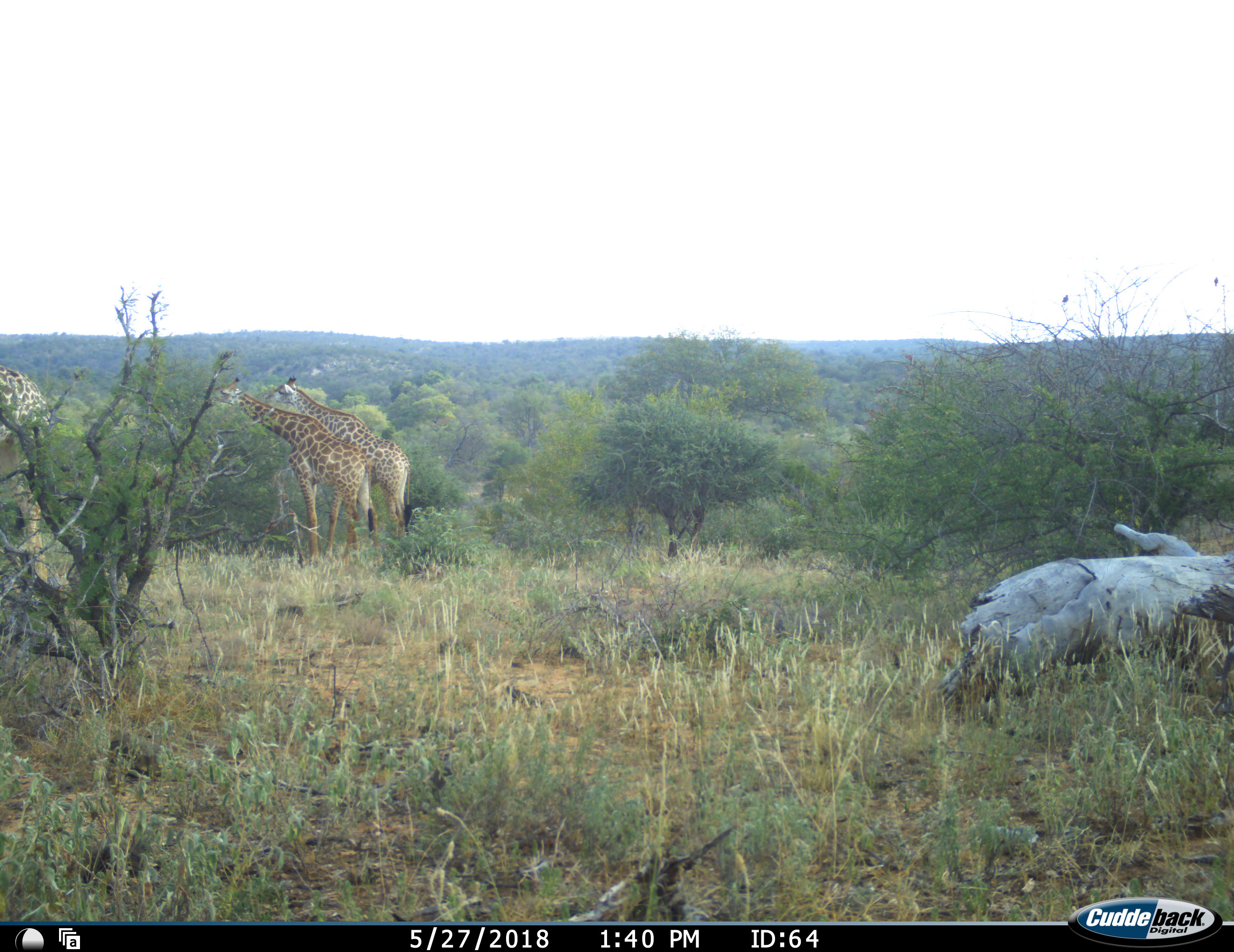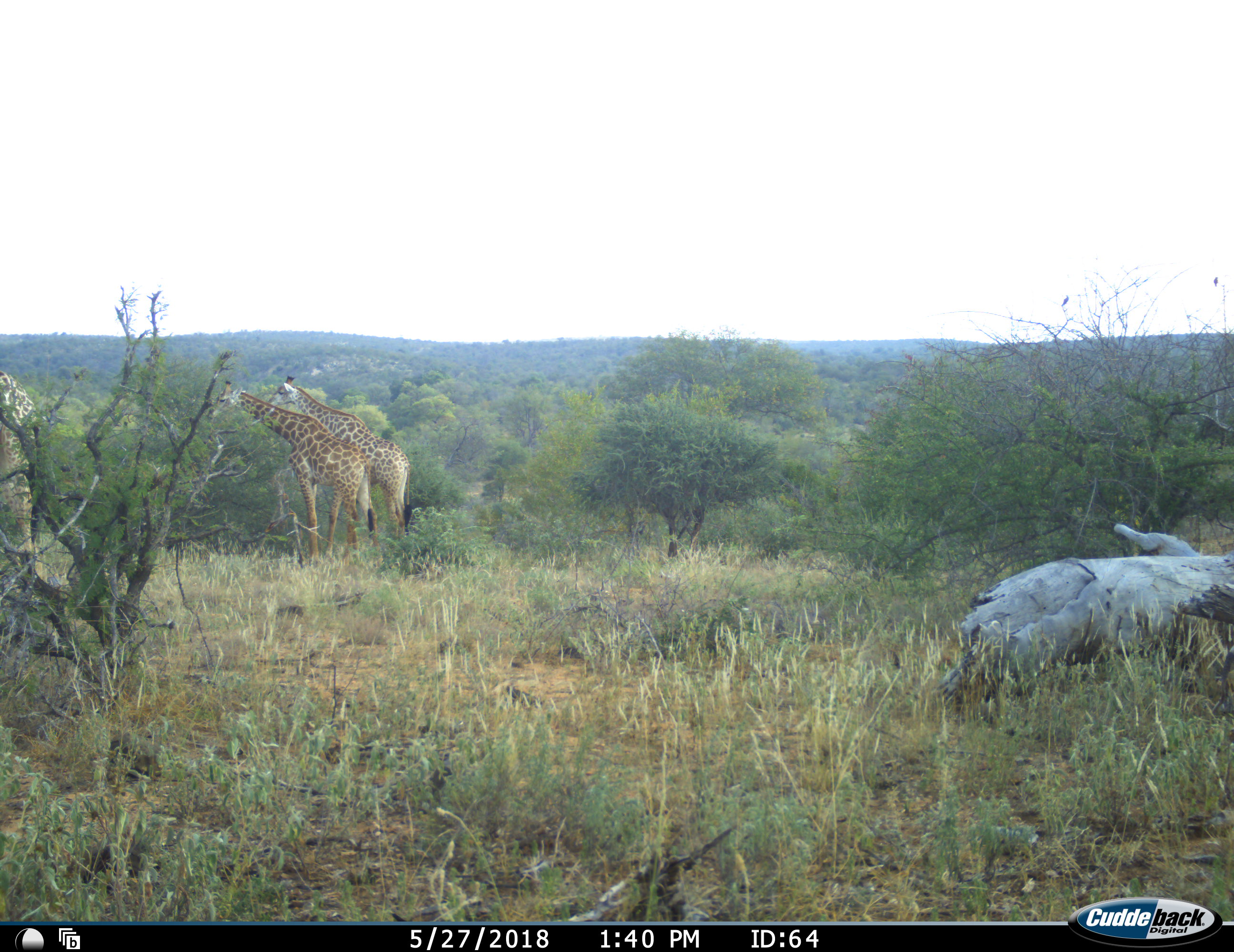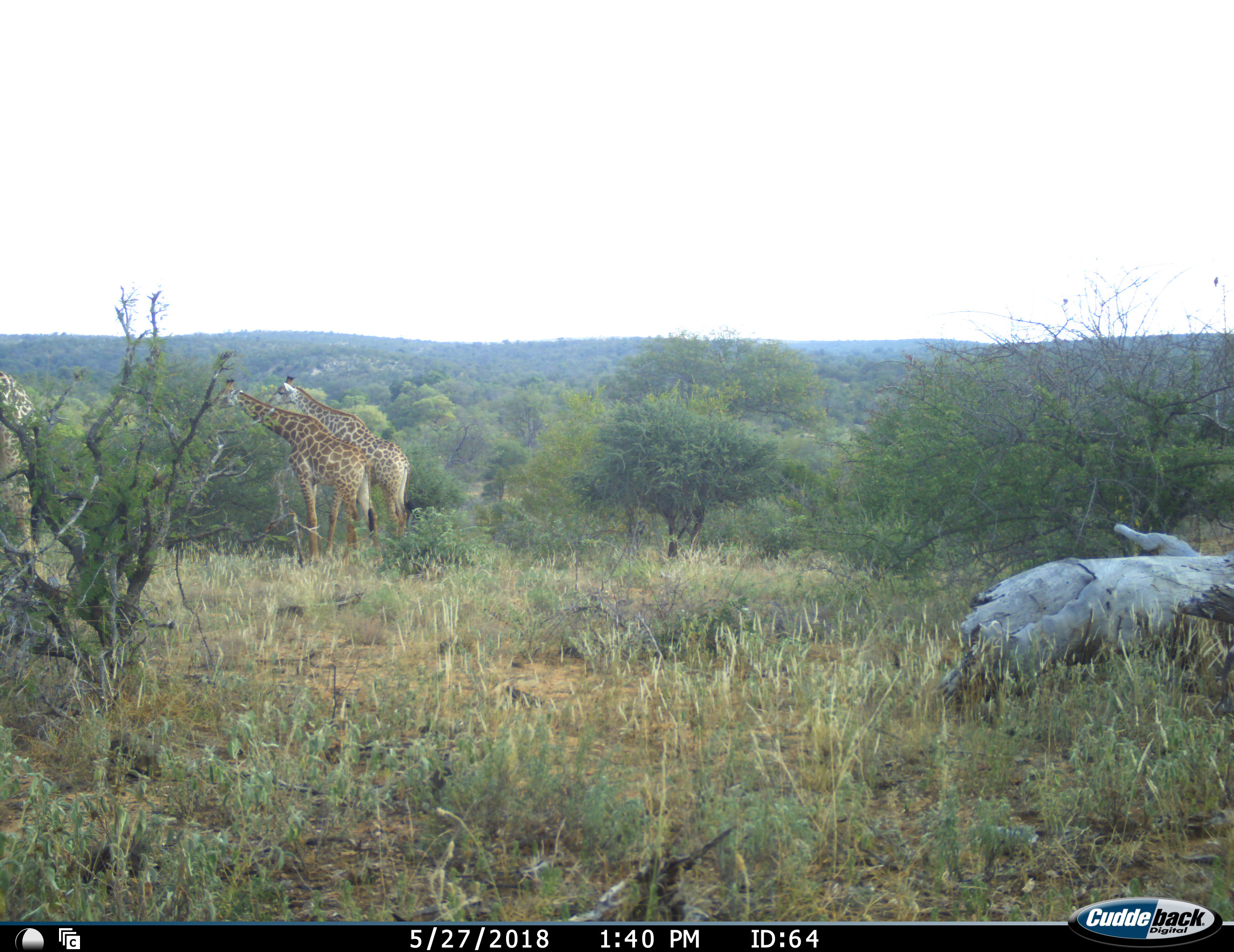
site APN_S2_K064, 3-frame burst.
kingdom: Animalia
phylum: Chordata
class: Mammalia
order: Artiodactyla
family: Giraffidae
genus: Giraffa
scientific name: Giraffa camelopardalis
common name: giraffe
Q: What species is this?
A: Giraffe (Giraffa camelopardalis).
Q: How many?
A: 3.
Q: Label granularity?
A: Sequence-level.